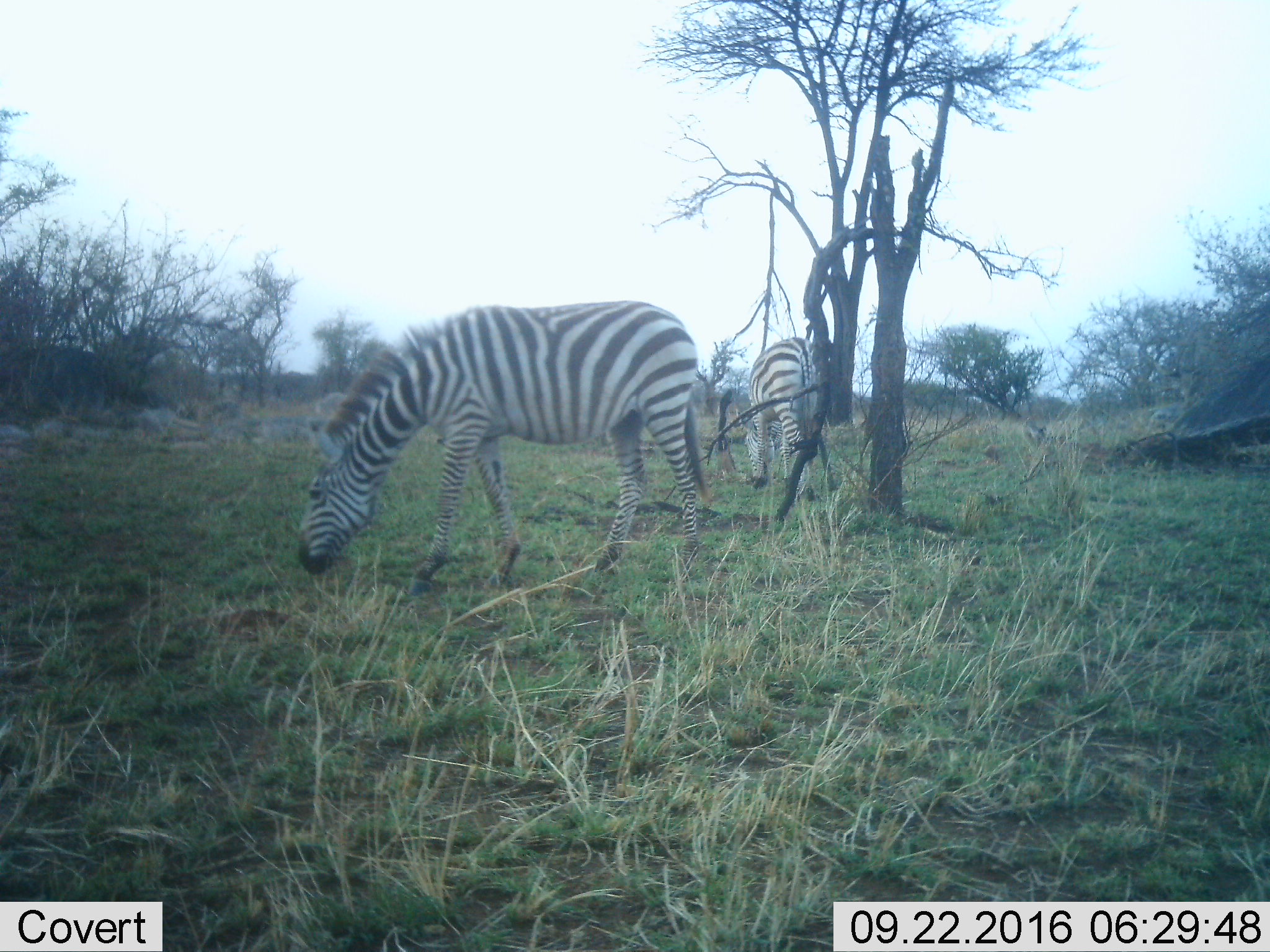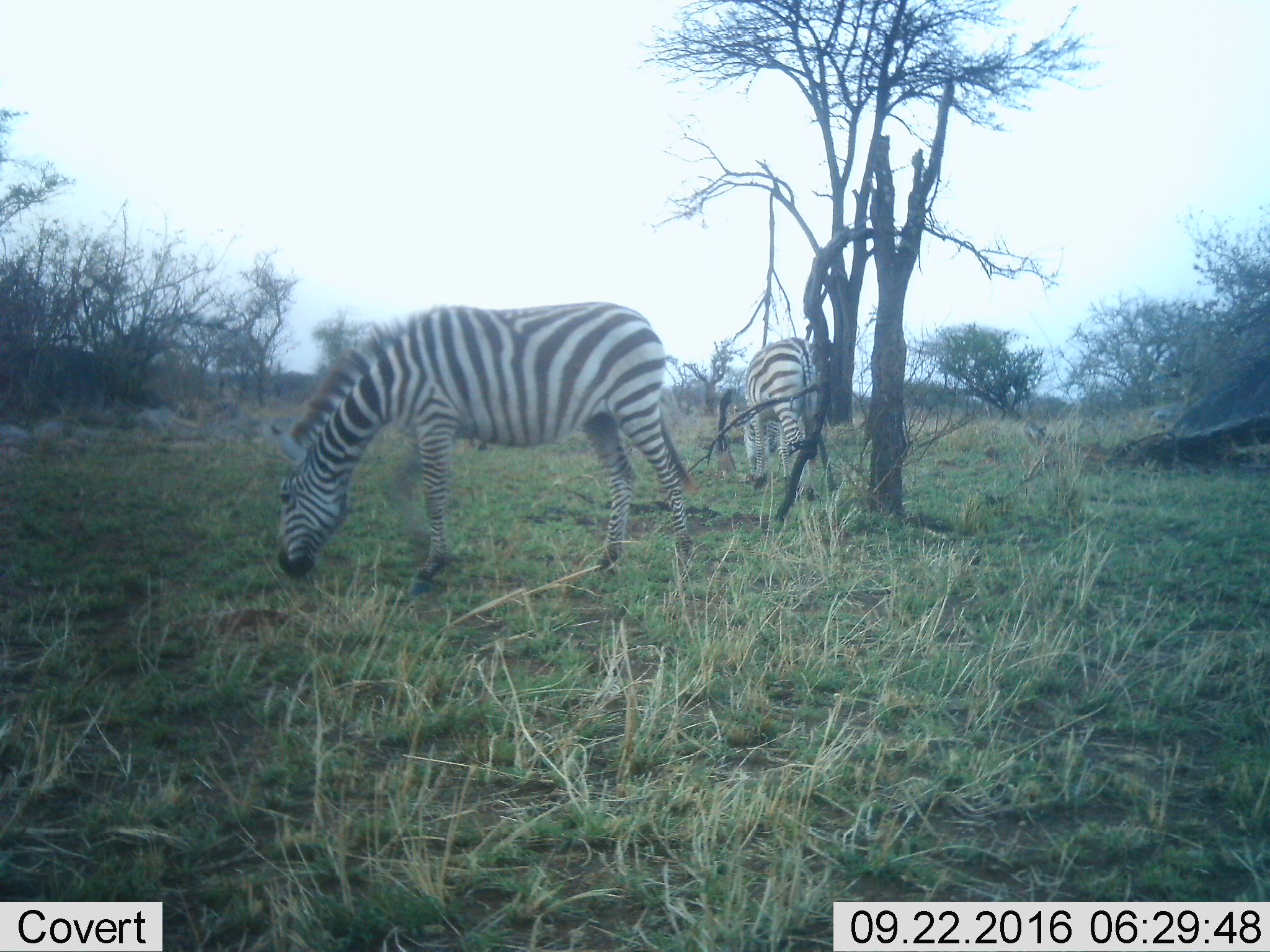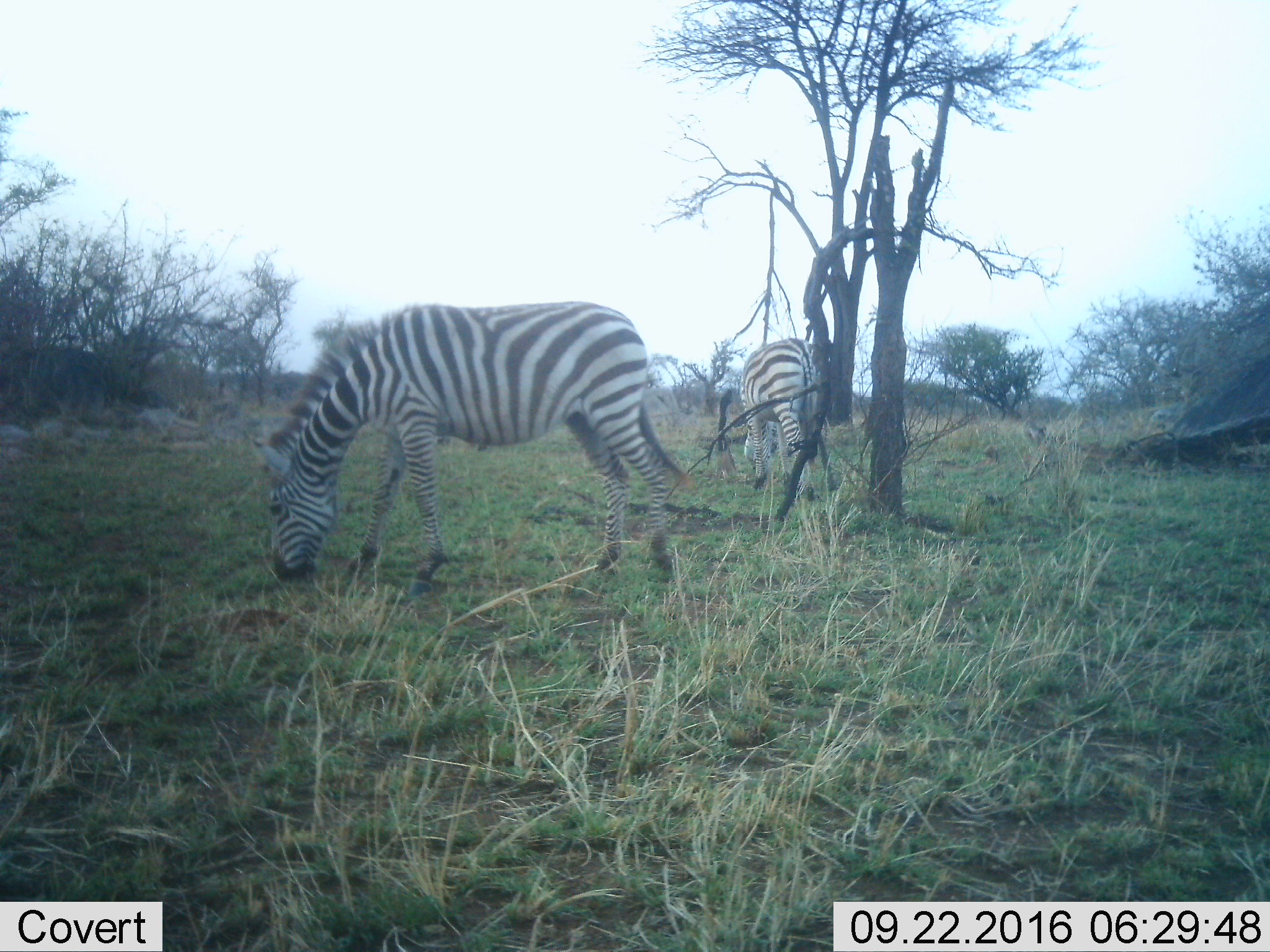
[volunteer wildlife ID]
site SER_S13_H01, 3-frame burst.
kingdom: Animalia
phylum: Chordata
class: Mammalia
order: Perissodactyla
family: Equidae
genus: Equus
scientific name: Equus quagga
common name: plains zebra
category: zebraplains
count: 2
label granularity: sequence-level